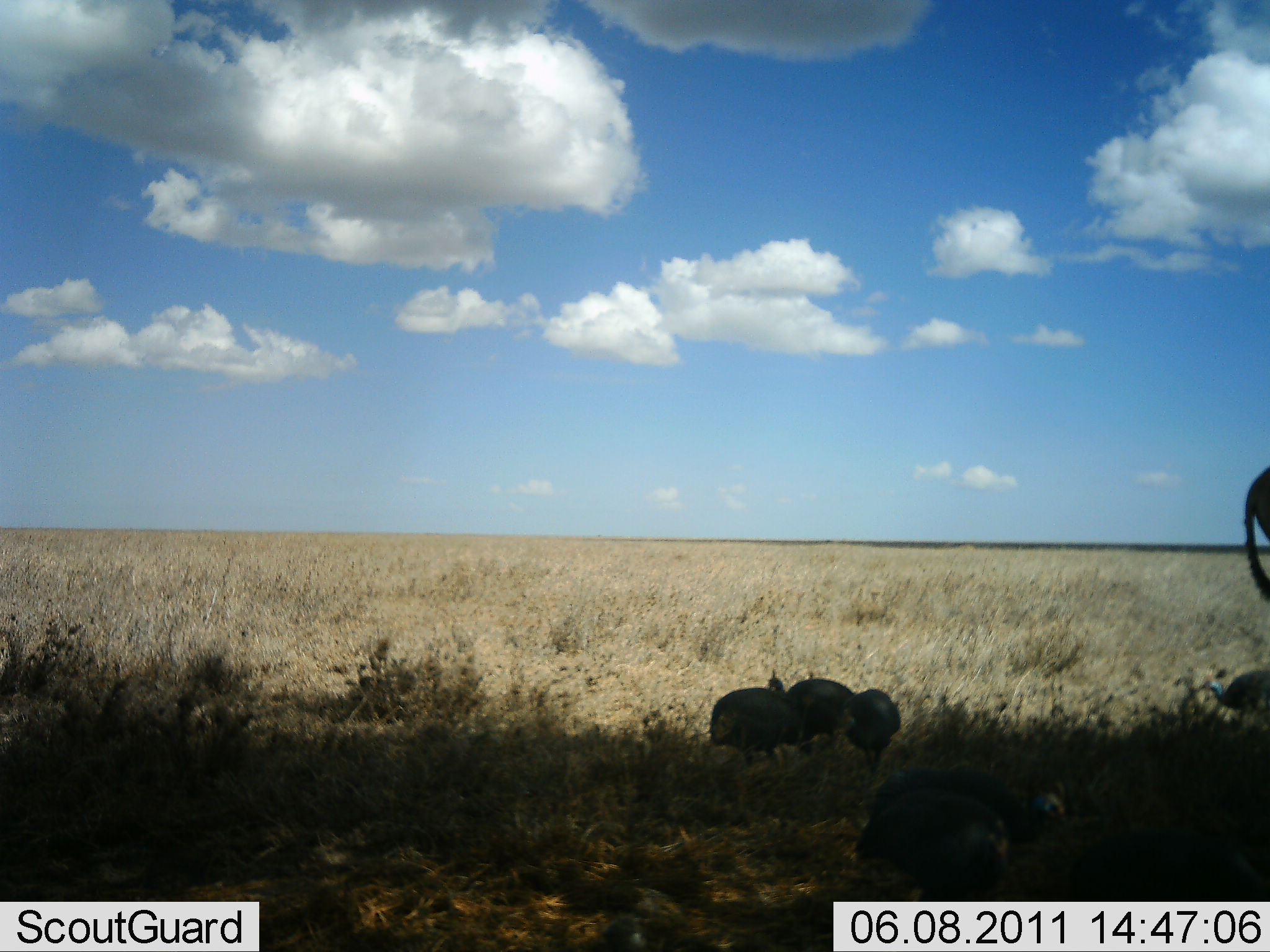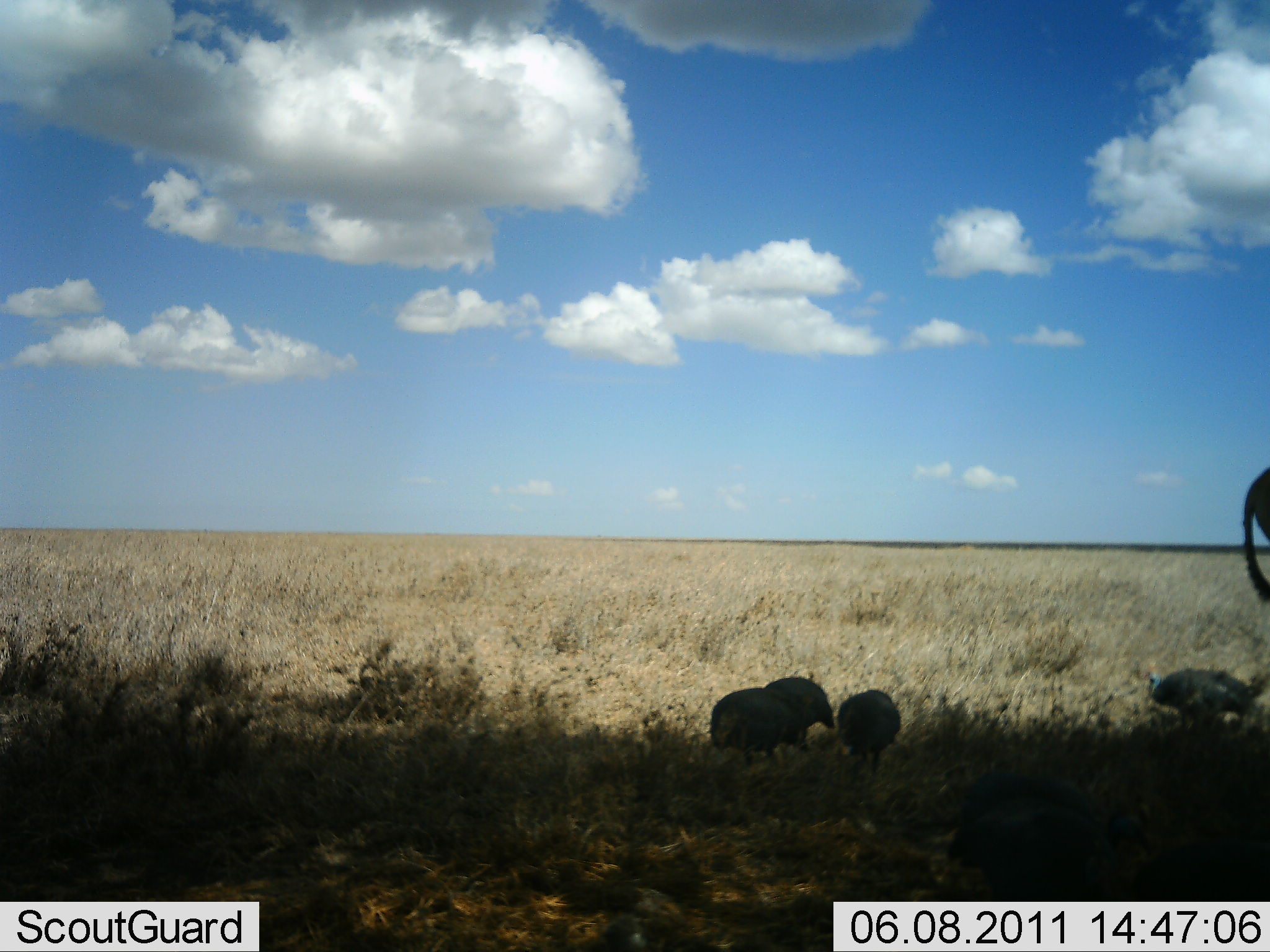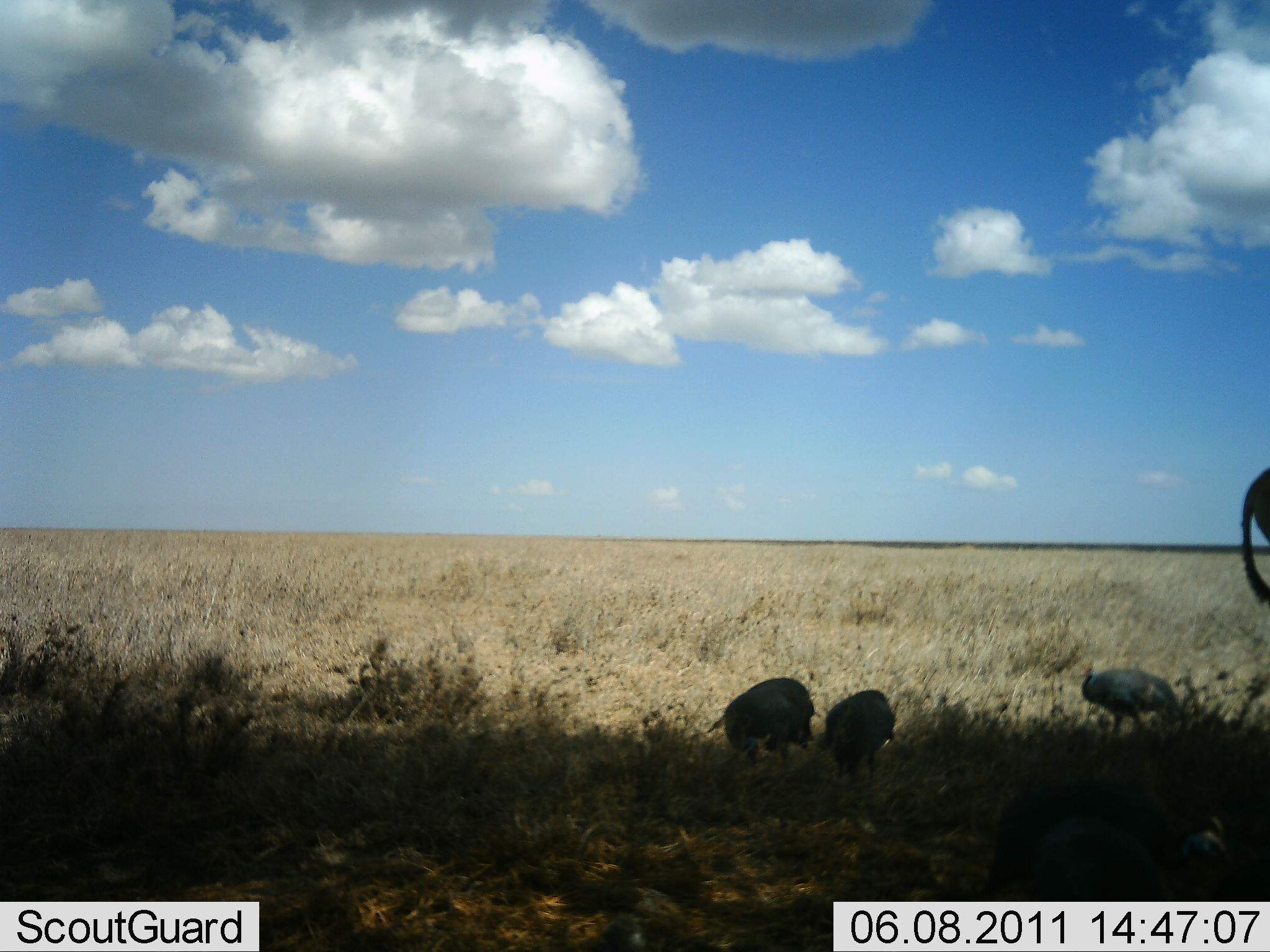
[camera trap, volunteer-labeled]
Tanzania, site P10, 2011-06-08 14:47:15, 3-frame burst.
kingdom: Animalia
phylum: Chordata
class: Aves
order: Galliformes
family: Numididae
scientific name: Numididae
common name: guinea fowl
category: guineafowl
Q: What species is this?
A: Guineafowl (guinea fowl) (Numididae).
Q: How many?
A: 5.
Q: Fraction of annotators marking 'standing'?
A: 27%.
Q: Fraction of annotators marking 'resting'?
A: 0%.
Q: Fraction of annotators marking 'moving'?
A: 87%.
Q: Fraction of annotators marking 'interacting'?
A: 0%.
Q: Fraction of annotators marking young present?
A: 0%.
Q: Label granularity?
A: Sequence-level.